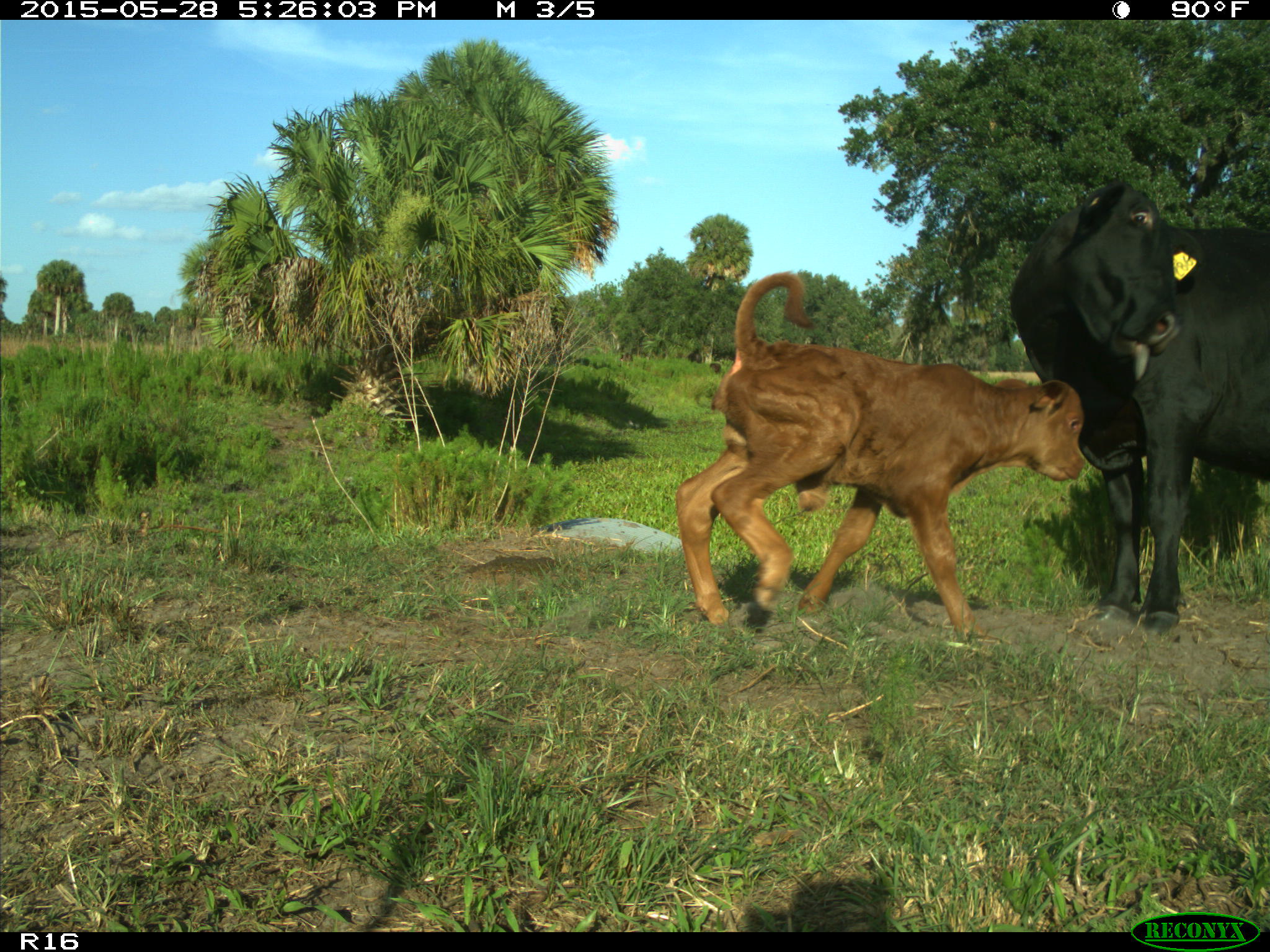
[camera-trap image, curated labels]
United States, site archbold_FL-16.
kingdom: Animalia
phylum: Chordata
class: Mammalia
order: Artiodactyla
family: Bovidae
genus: Bos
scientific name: Bos taurus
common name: domestic cow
Bos taurus (domestic cow).